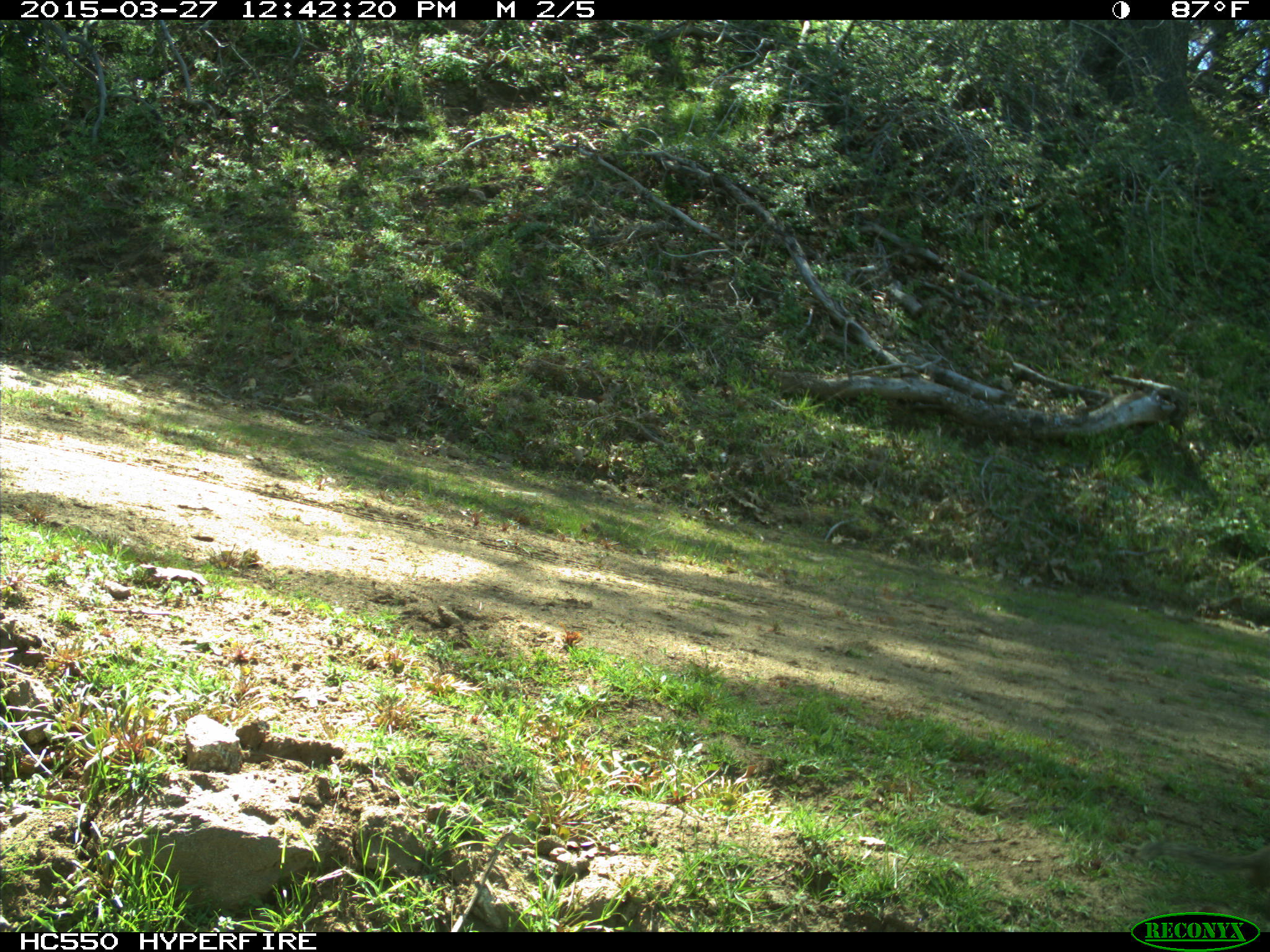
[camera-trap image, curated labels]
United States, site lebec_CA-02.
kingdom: Animalia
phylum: Chordata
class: Mammalia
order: Rodentia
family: Sciuridae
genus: Otospermophilus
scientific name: Otospermophilus beecheyi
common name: california ground squirrel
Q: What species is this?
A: Otospermophilus beecheyi (california ground squirrel).